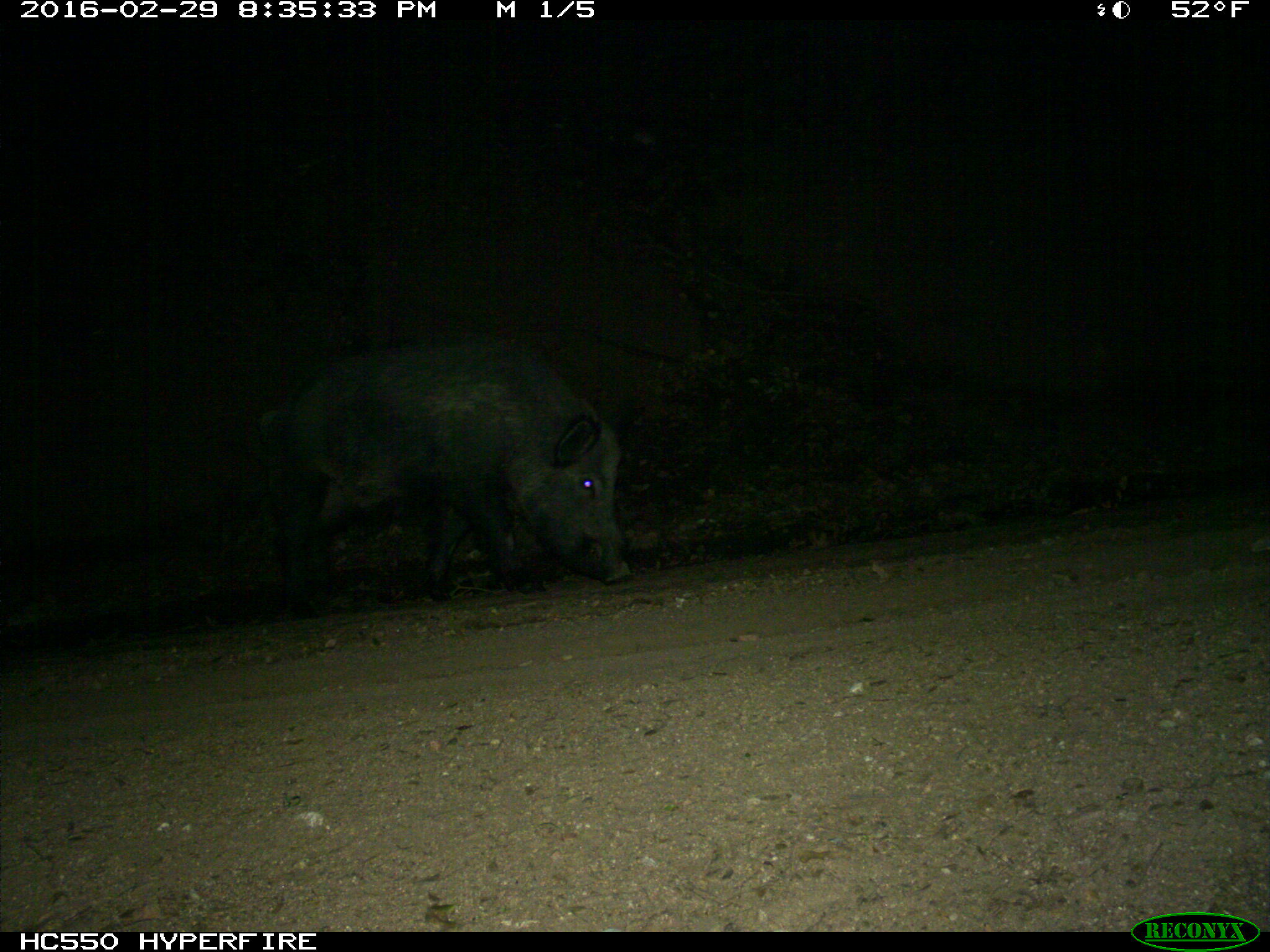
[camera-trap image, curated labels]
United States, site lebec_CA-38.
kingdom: Animalia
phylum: Chordata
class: Mammalia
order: Artiodactyla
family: Suidae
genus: Sus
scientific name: Sus scrofa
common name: wild boar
Sus scrofa (wild boar).